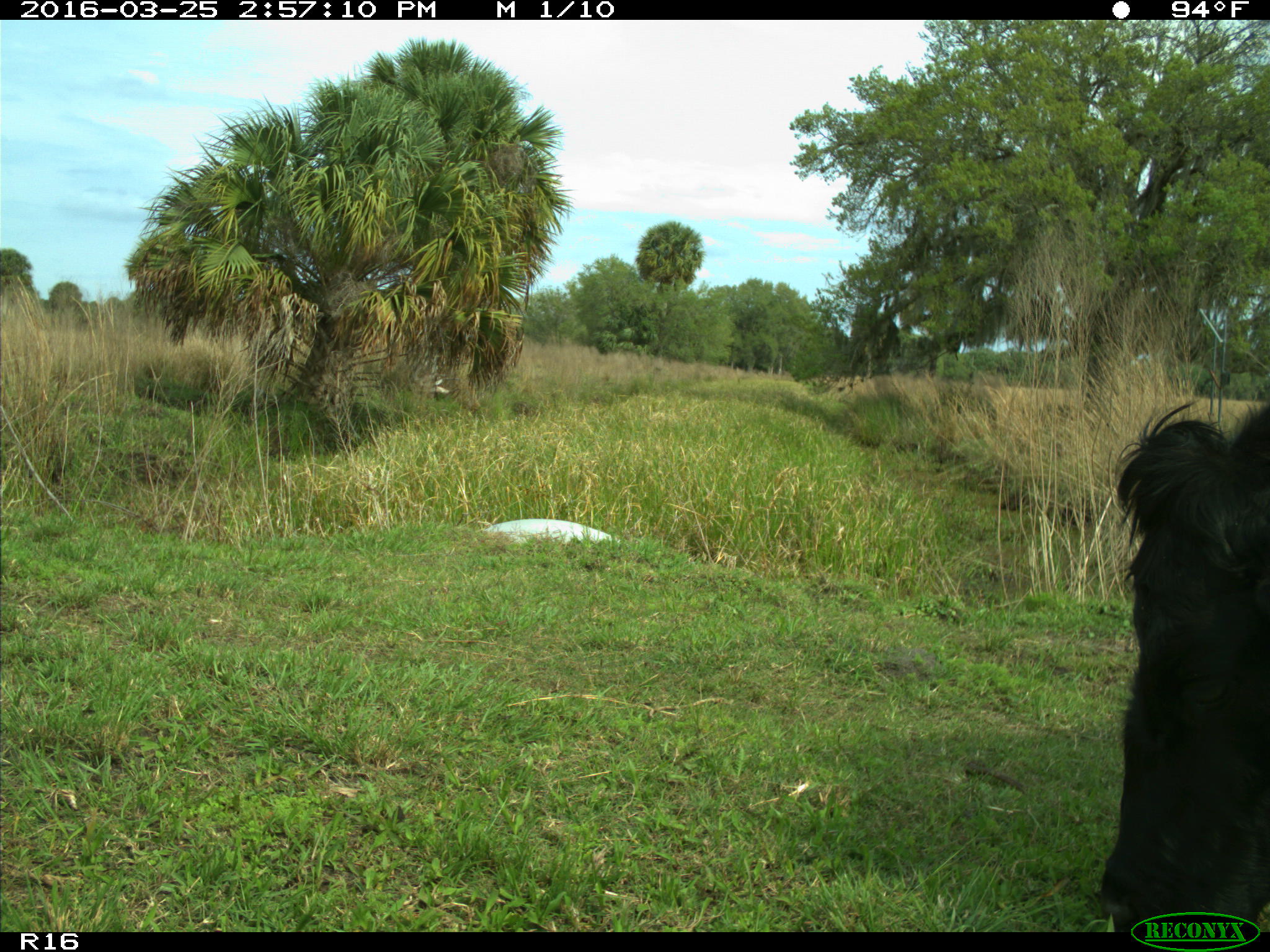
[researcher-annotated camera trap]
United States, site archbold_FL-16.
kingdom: Animalia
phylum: Chordata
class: Mammalia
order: Artiodactyla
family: Bovidae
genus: Bos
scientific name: Bos taurus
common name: domestic cow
Bos taurus (domestic cow).